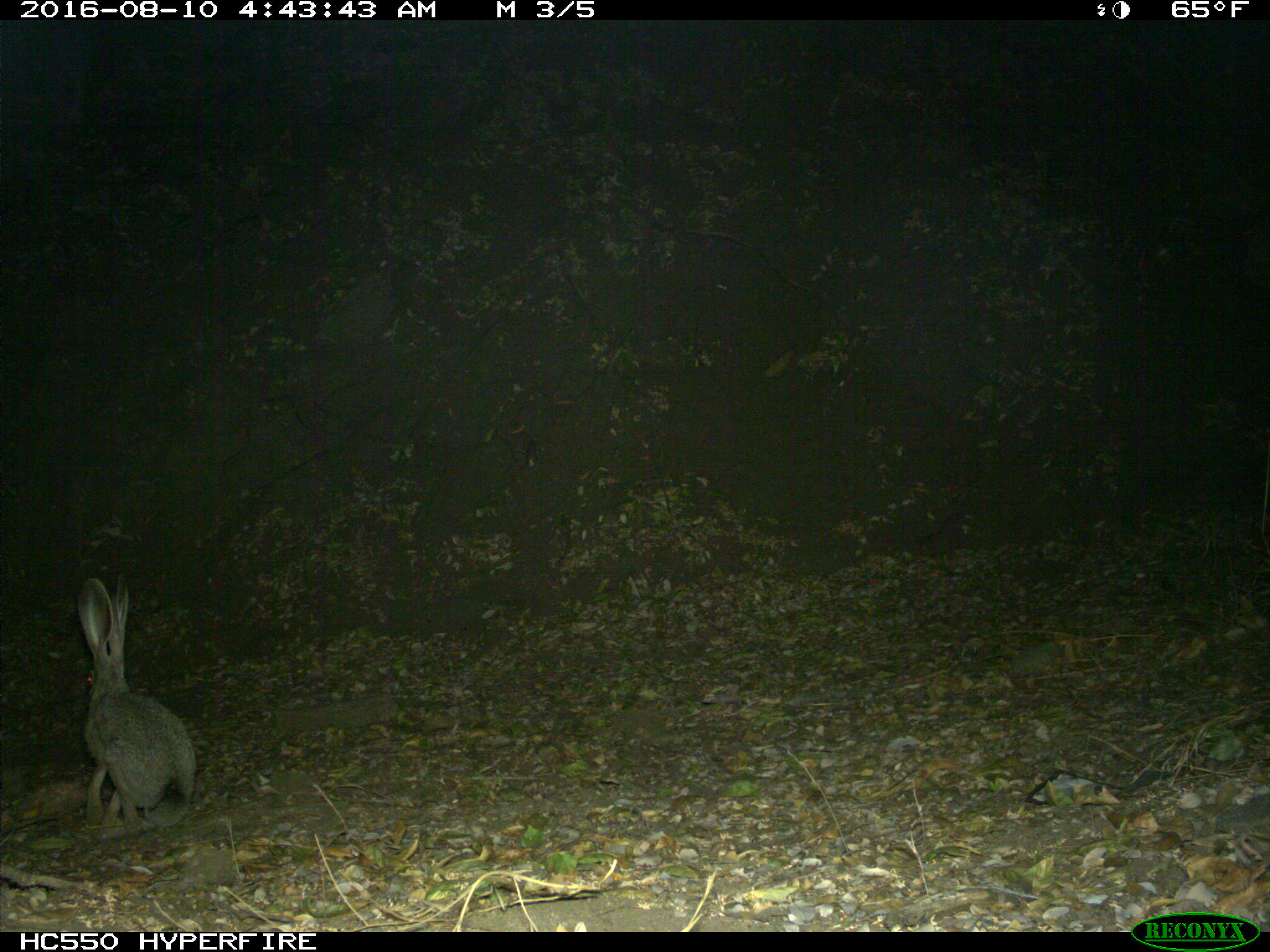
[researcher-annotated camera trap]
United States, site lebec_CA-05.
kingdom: Animalia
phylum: Chordata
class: Mammalia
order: Lagomorpha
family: Leporidae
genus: Lepus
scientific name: Lepus californicus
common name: black-tailed jackrabbit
Lepus californicus (black-tailed jackrabbit).